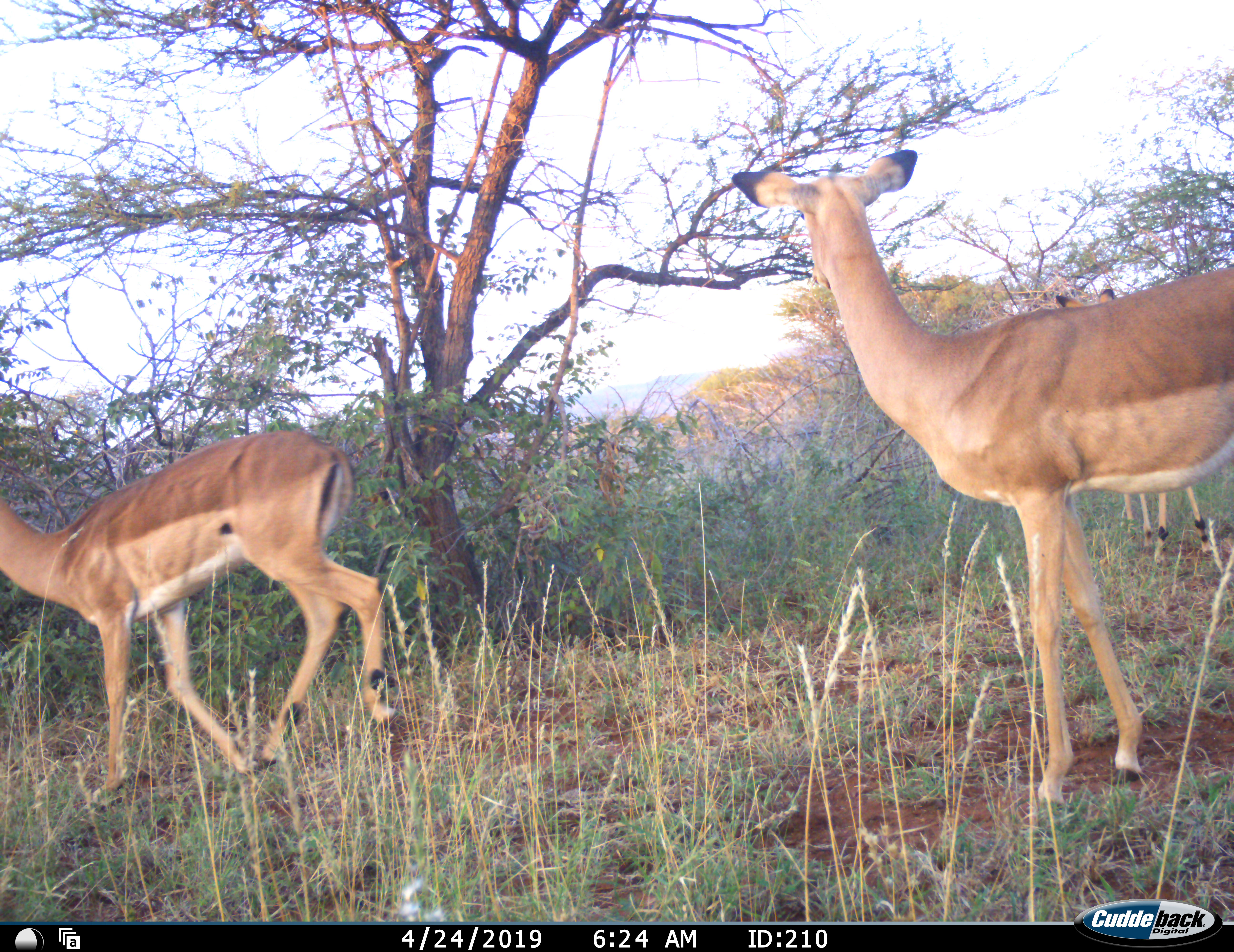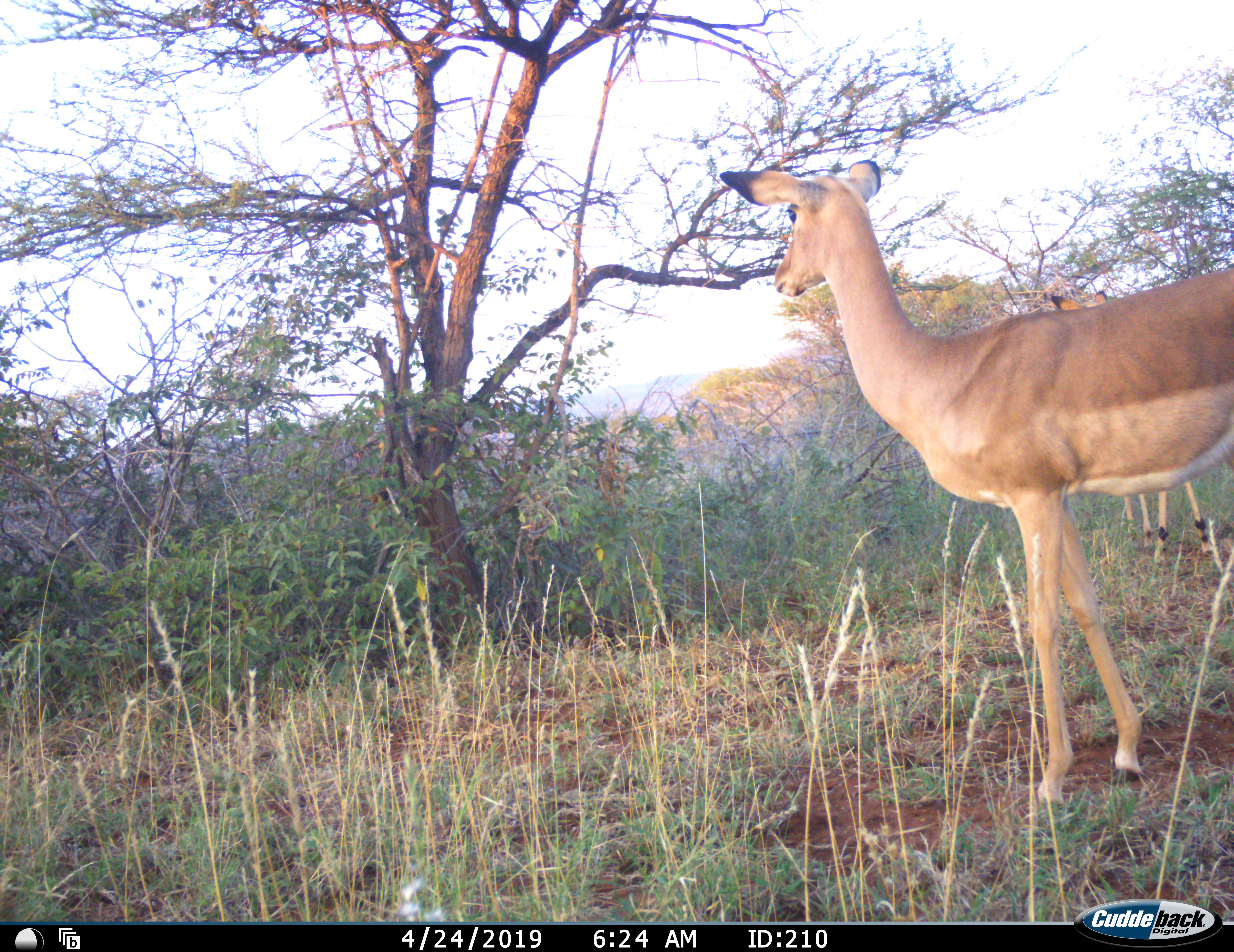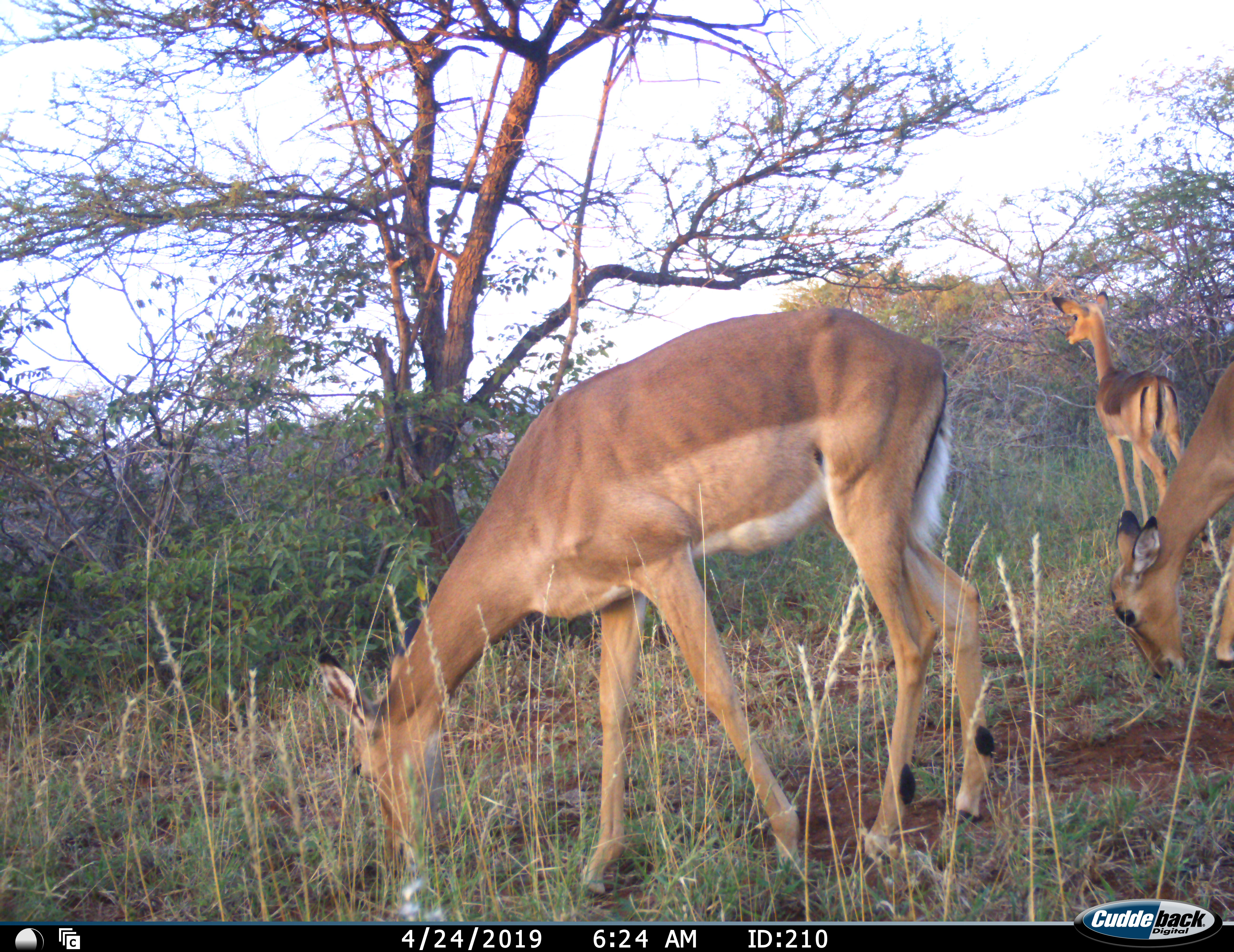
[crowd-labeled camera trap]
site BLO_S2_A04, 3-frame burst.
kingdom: Animalia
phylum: Chordata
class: Mammalia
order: Artiodactyla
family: Bovidae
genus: Aepyceros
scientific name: Aepyceros melampus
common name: impala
Impala (Aepyceros melampus), count 4. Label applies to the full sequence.